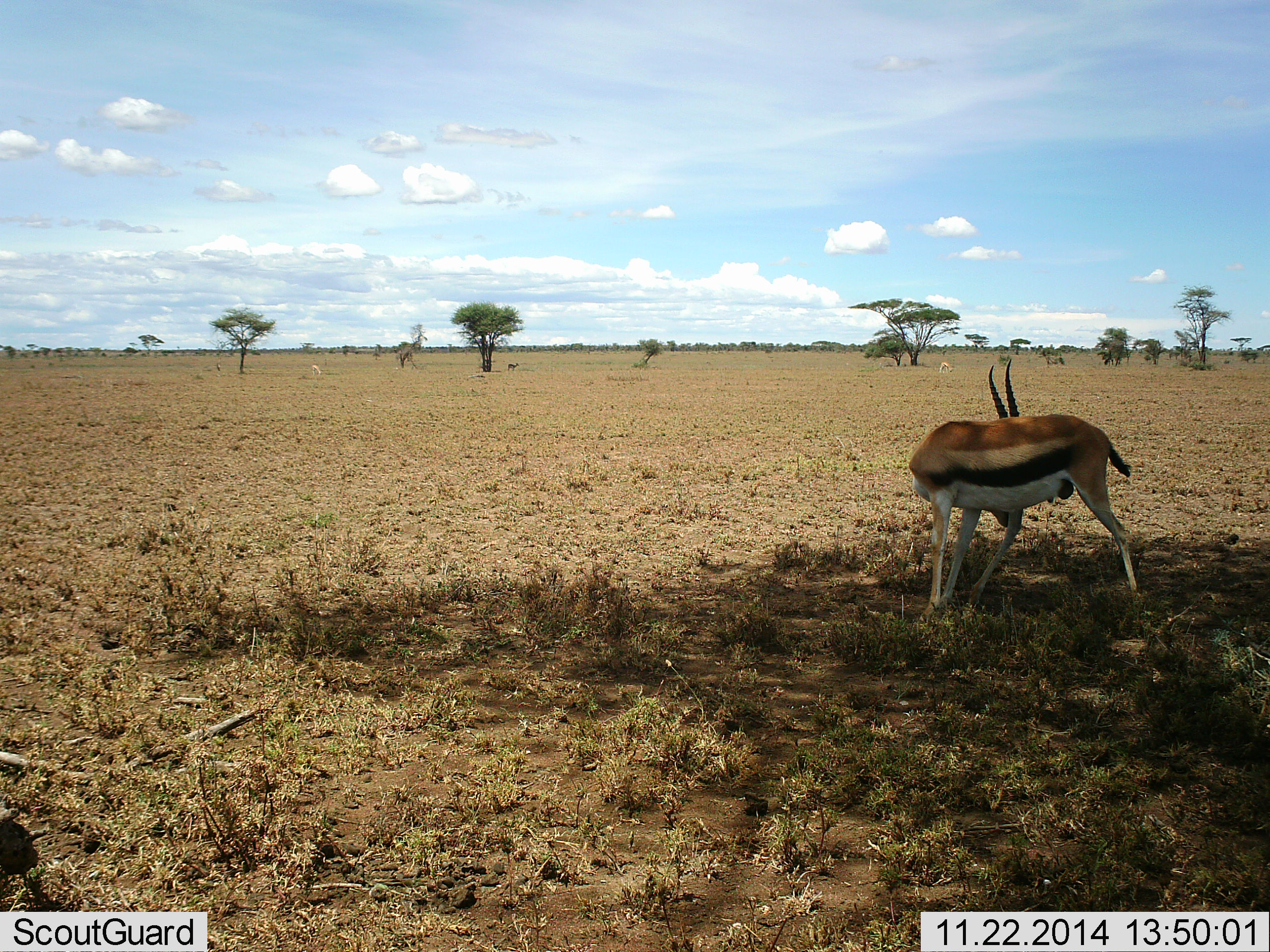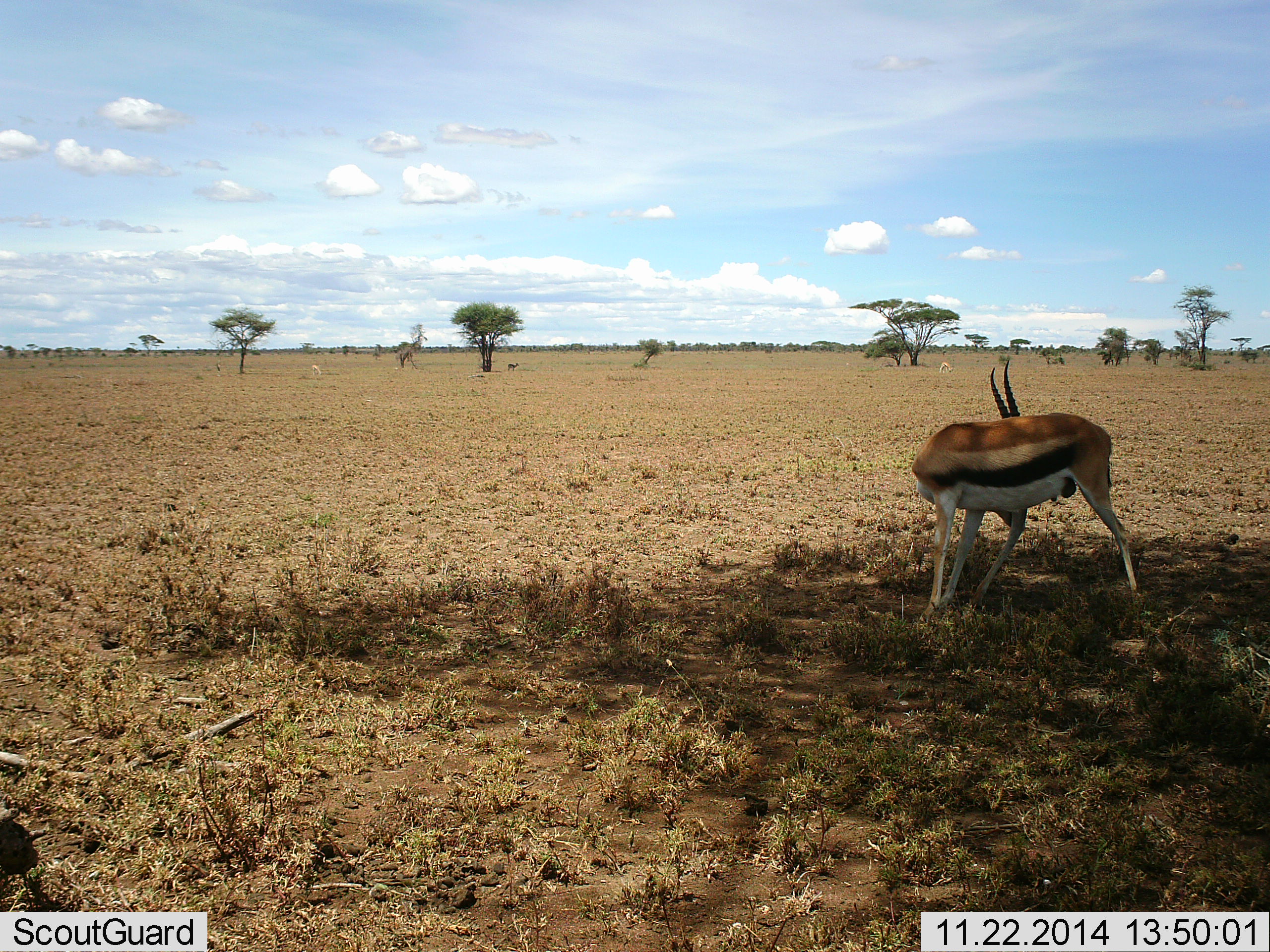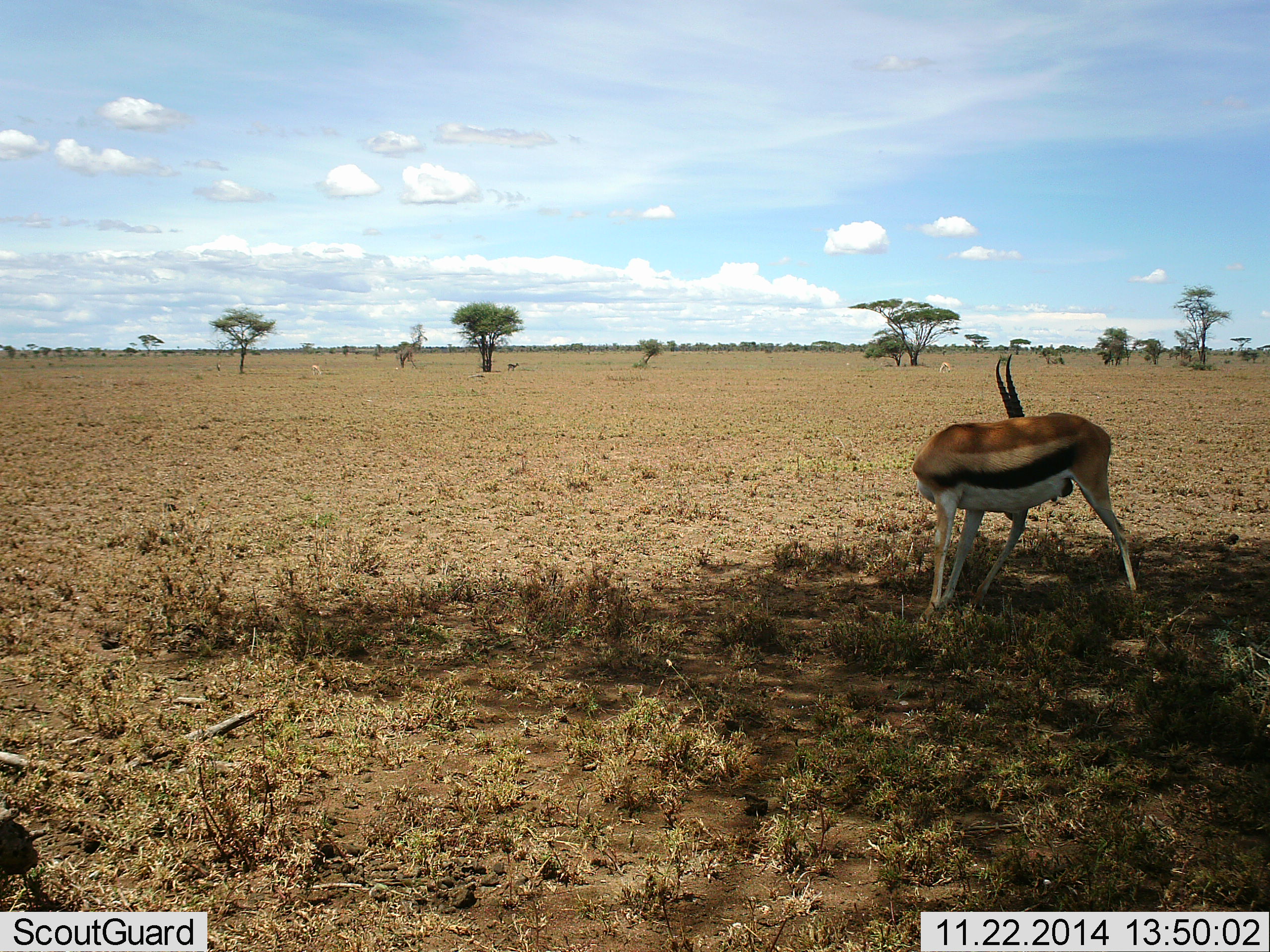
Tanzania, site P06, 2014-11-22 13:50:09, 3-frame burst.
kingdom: Animalia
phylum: Chordata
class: Mammalia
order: Artiodactyla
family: Bovidae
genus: Eudorcas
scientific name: Eudorcas thomsonii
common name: thomson's gazelle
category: gazellethomsons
Gazellethomsons (thomson's gazelle) (Eudorcas thomsonii), count 1. Behavior (volunteer vote fractions): standing 100%, resting 0%, moving 0%, interacting 0%. Young present (vote fraction): 0%. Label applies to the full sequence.